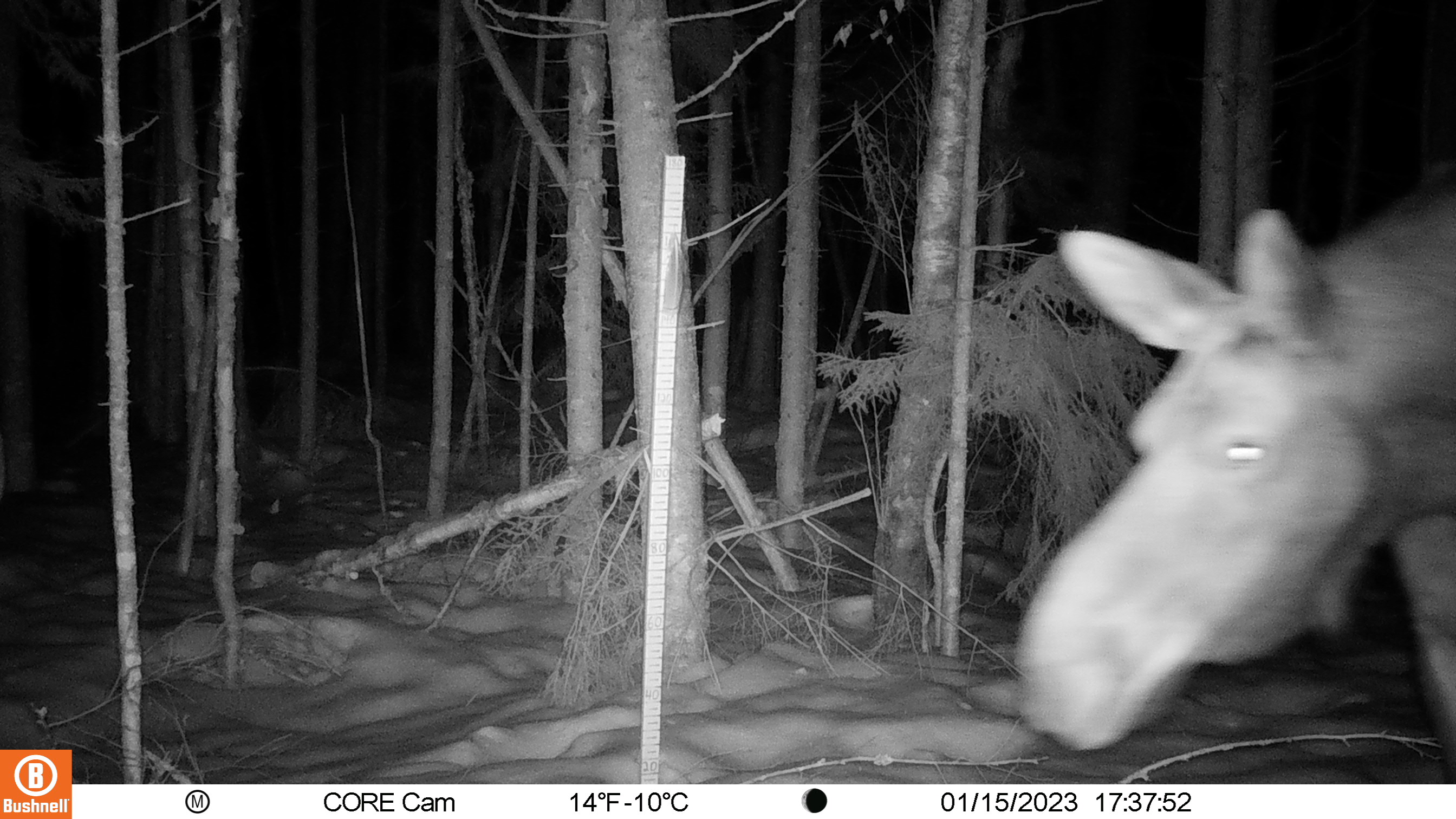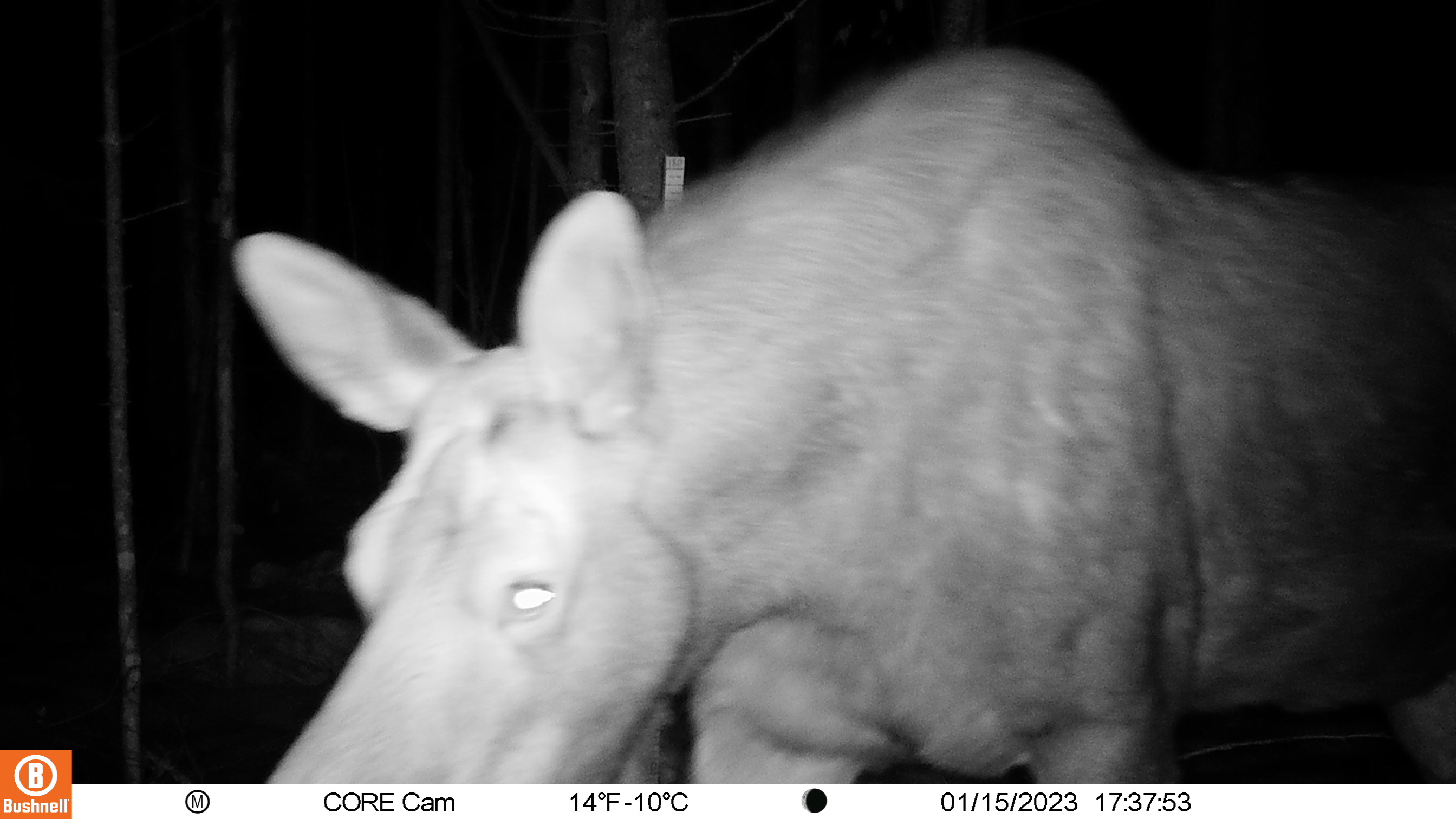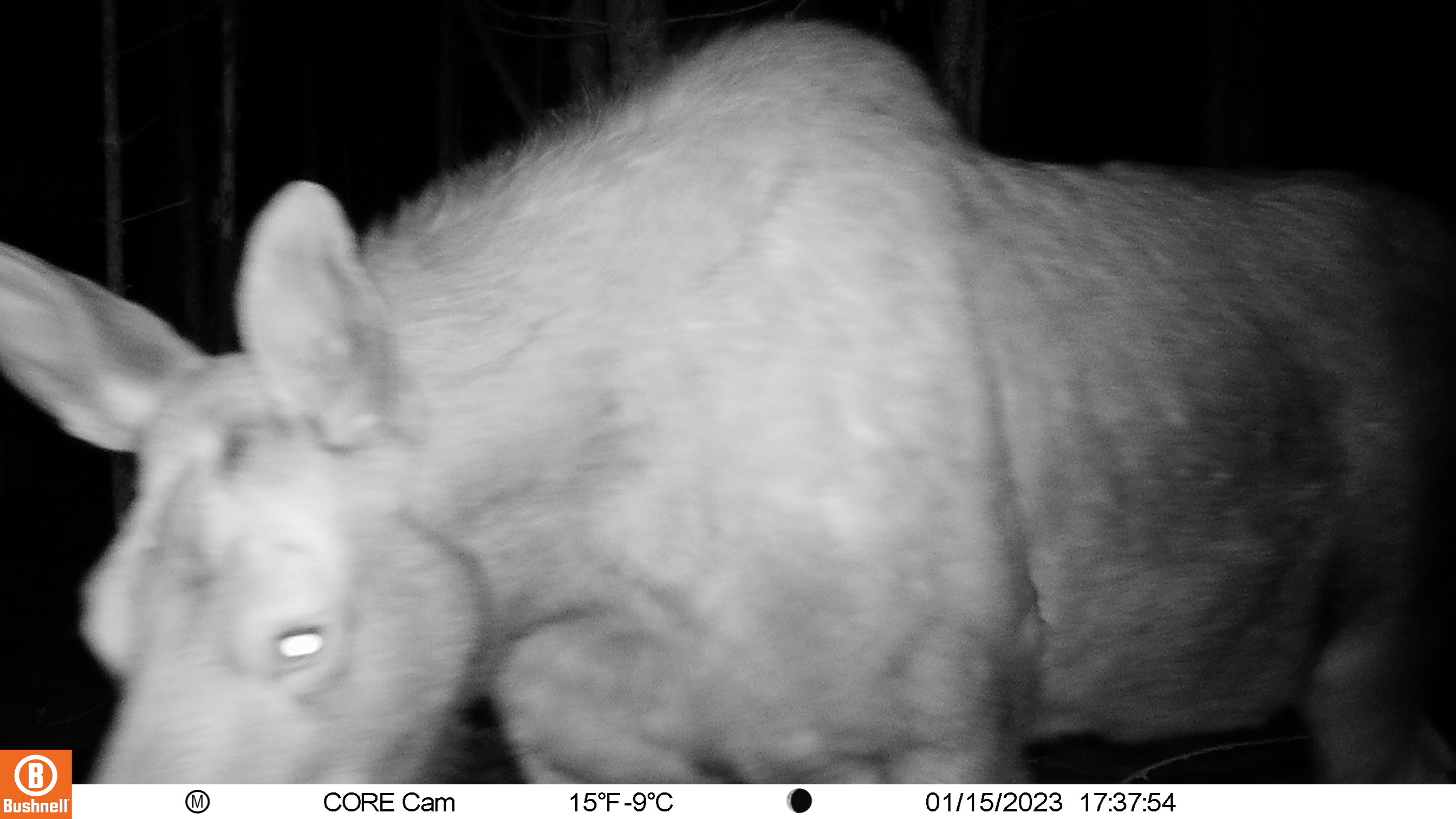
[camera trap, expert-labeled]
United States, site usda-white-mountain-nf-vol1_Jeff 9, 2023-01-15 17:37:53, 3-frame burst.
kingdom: Animalia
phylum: Chordata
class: Mammalia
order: Artiodactyla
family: Cervidae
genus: Odocoileus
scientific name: Odocoileus virginianus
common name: white-tailed deer